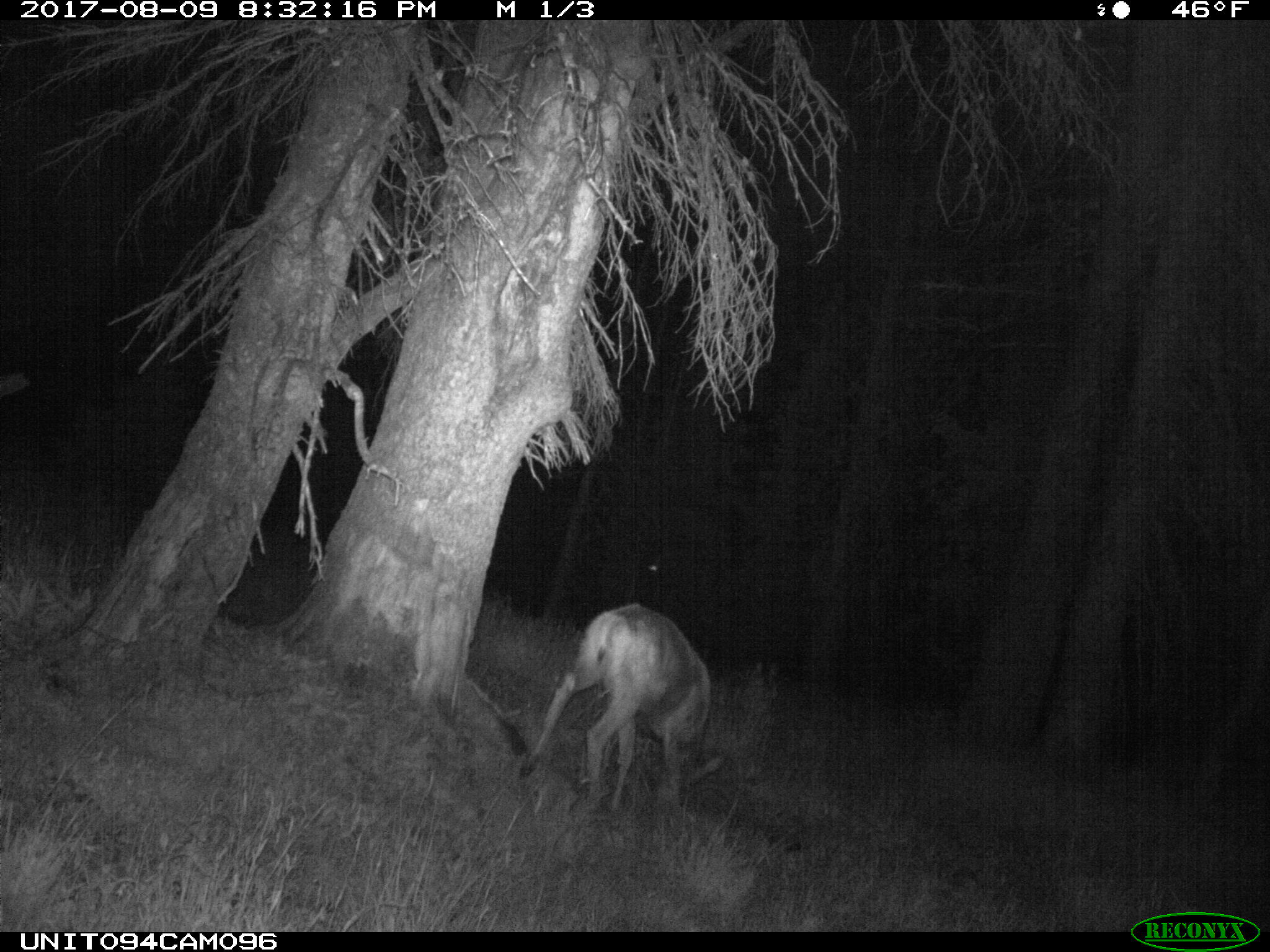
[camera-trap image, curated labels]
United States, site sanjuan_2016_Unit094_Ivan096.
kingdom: Animalia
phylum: Chordata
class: Mammalia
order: Artiodactyla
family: Cervidae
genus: Odocoileus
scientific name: Odocoileus hemionus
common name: mule deer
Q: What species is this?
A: Odocoileus hemionus (mule deer).